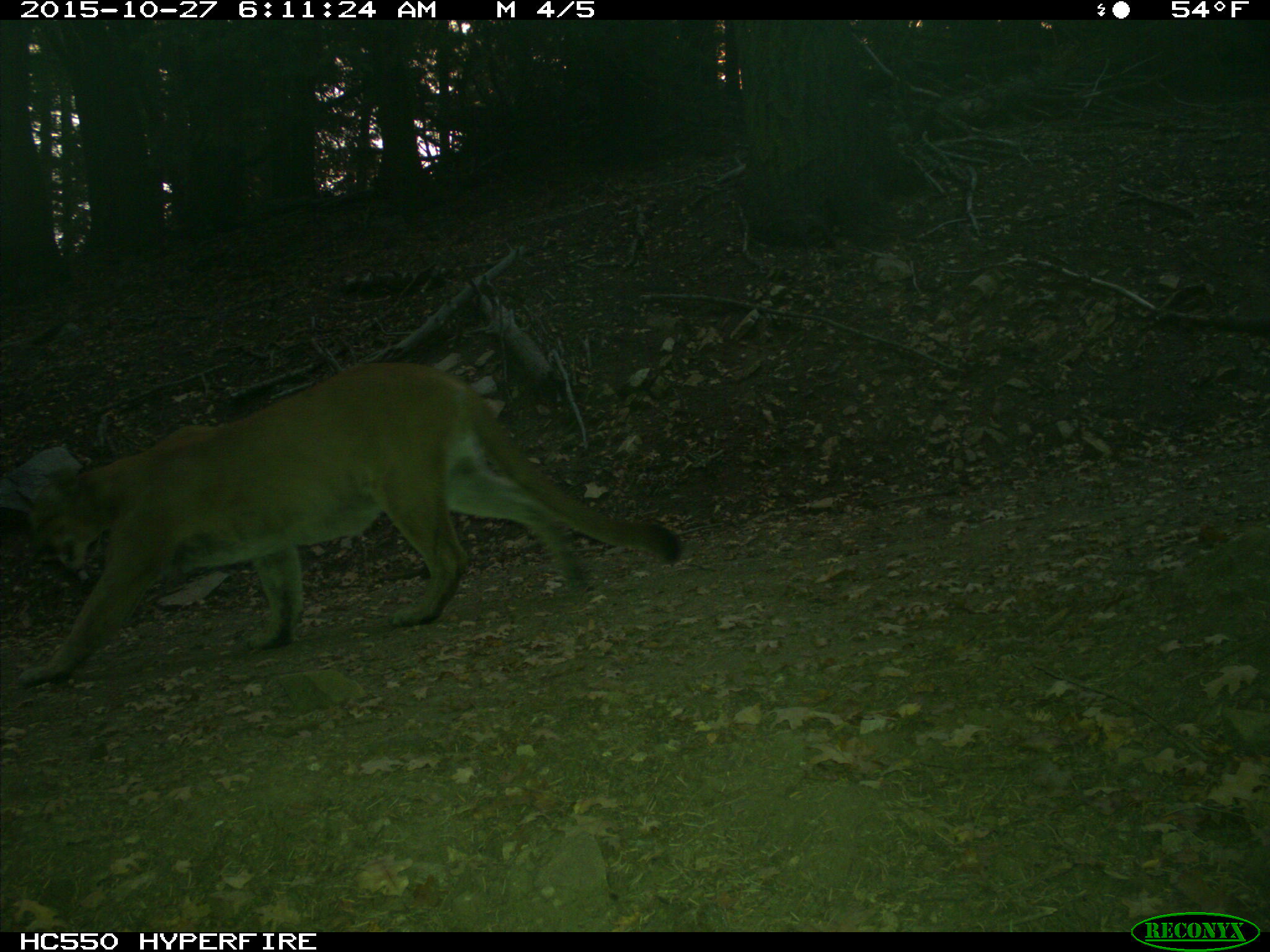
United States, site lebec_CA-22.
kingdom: Animalia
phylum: Chordata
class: Mammalia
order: Carnivora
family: Felidae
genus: Puma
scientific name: Puma concolor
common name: mountain lion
Puma concolor (mountain lion).